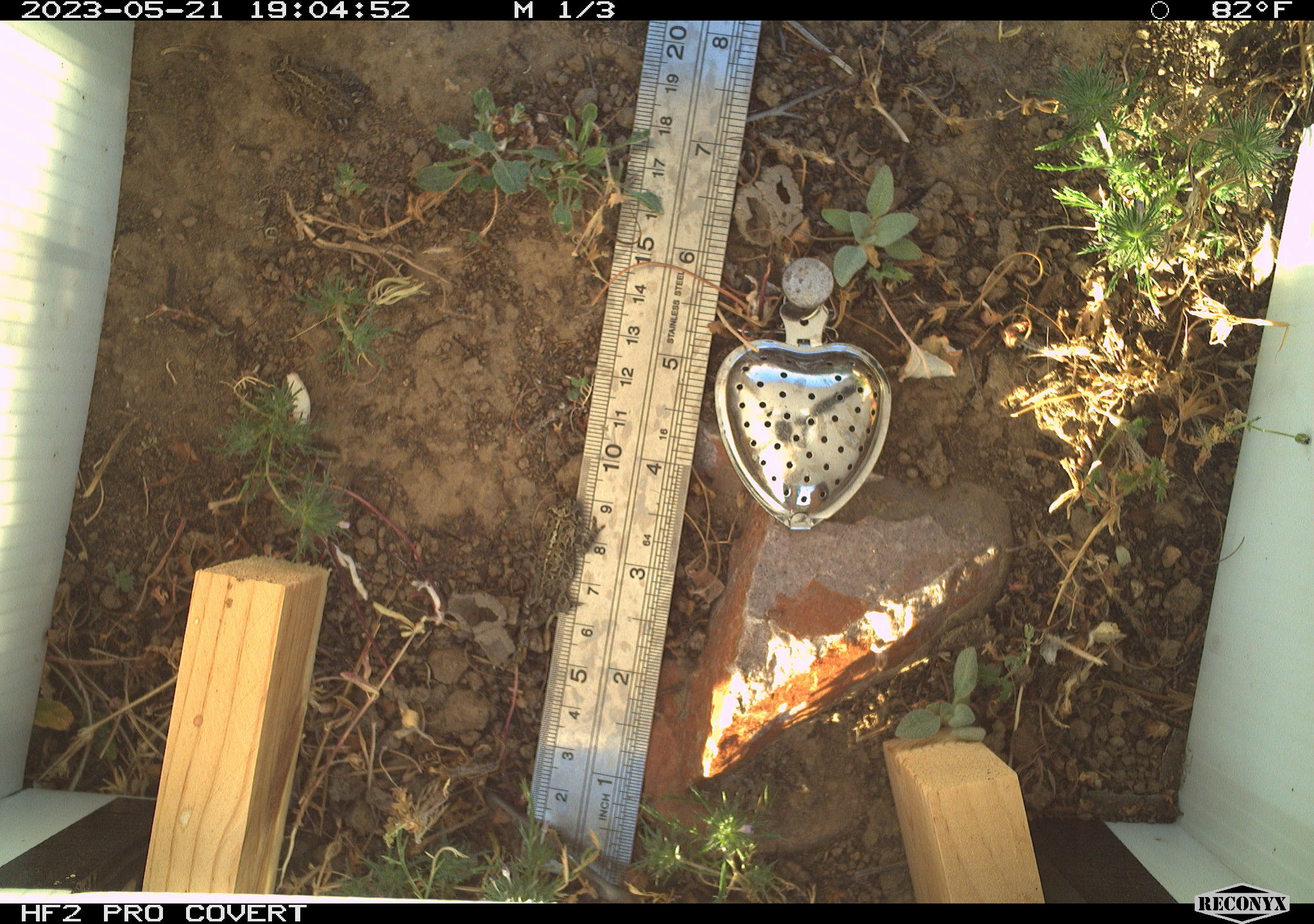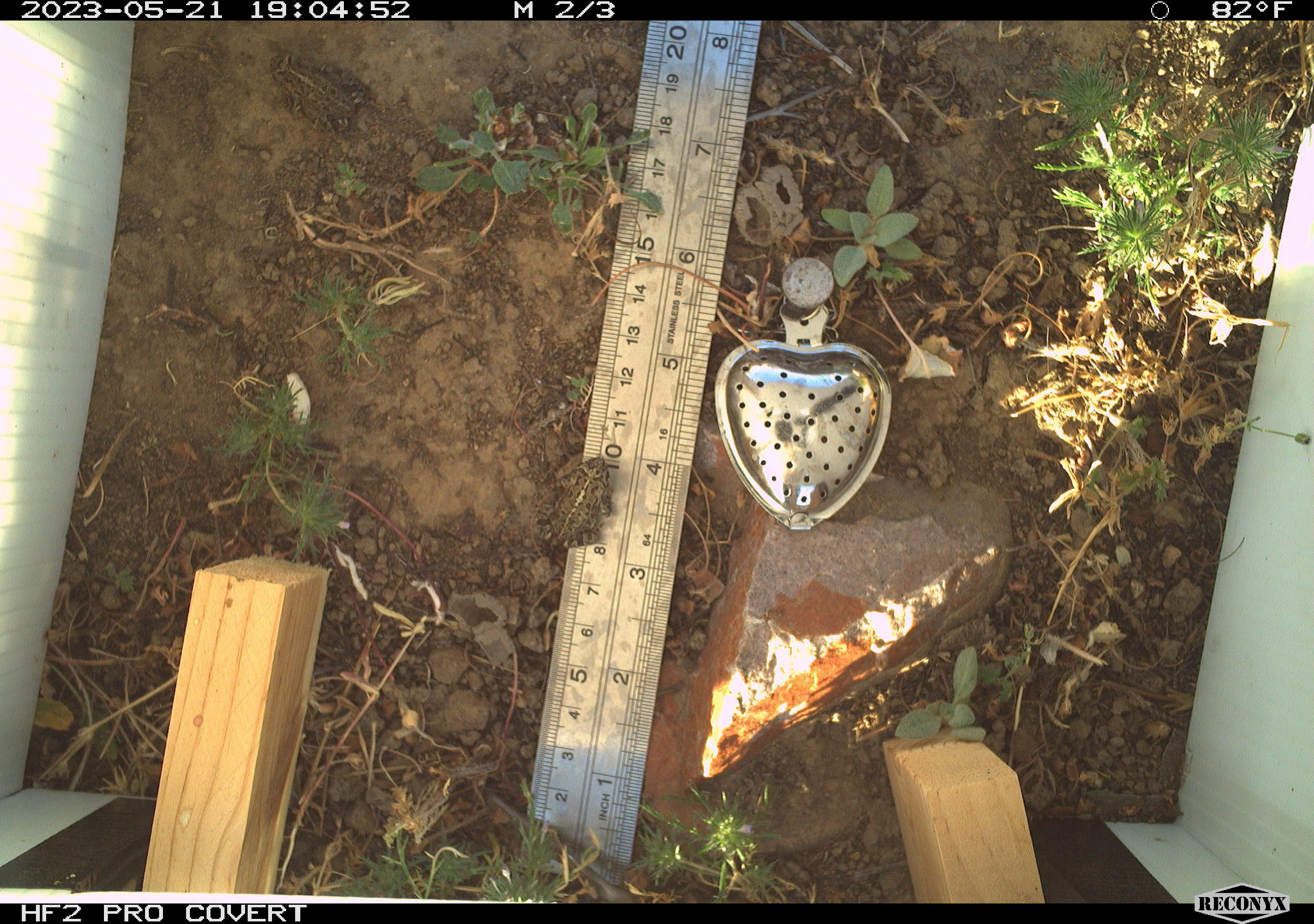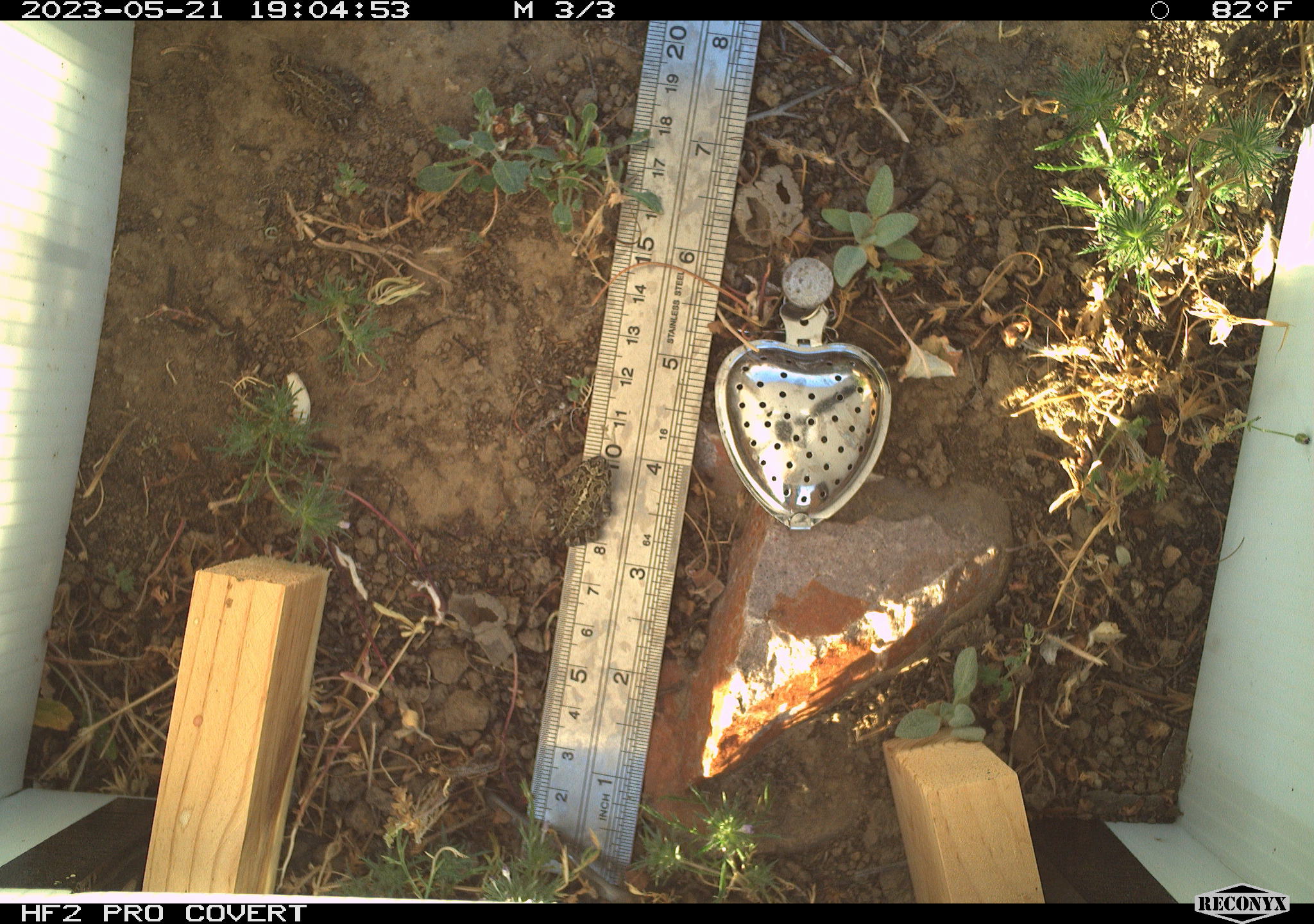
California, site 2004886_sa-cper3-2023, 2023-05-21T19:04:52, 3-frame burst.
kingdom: Animalia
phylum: Chordata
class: Amphibia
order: Anura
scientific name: Anura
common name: frogs